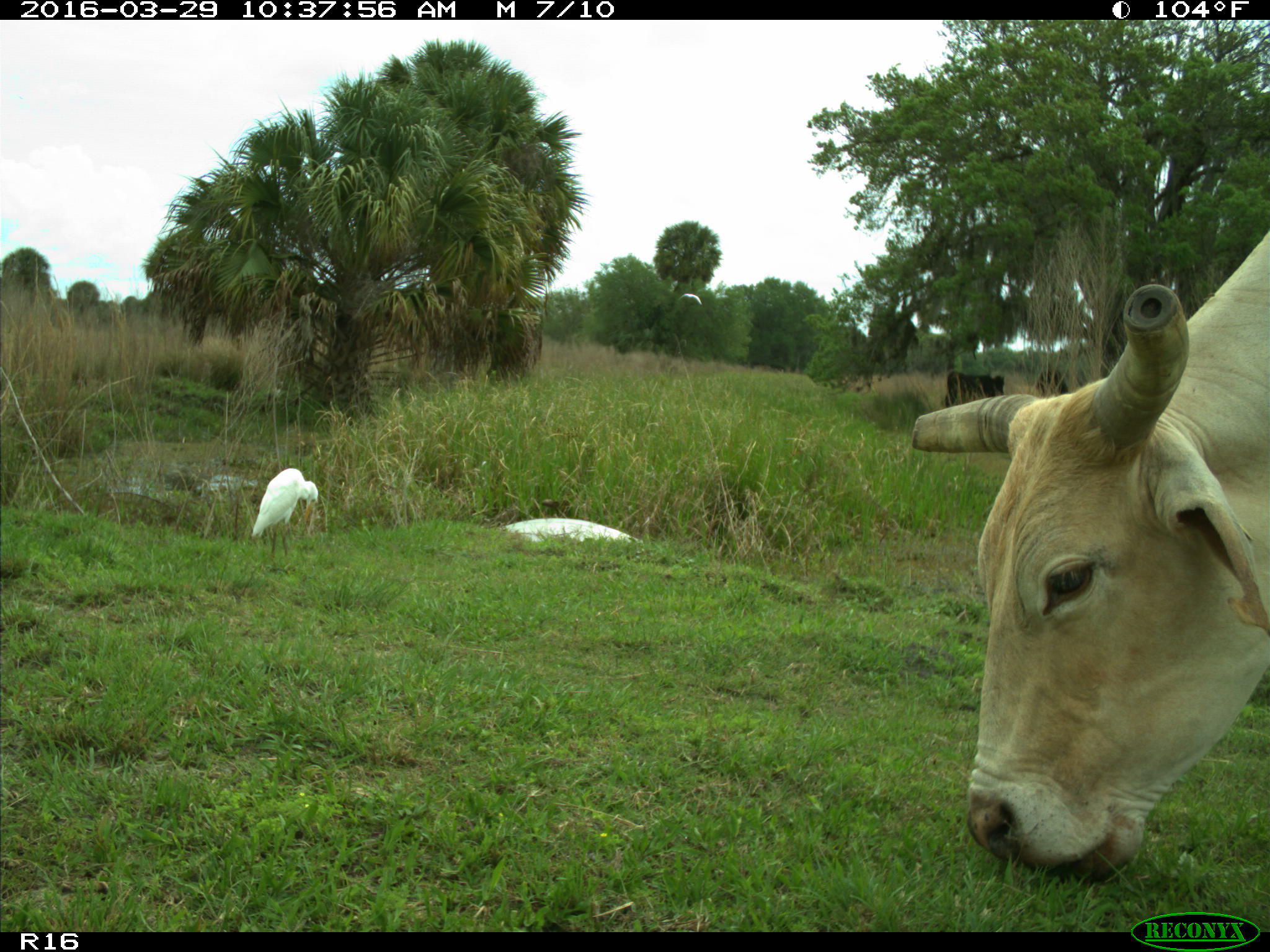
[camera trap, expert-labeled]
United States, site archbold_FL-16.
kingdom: Animalia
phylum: Chordata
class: Mammalia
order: Artiodactyla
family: Bovidae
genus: Bos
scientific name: Bos taurus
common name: domestic cow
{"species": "Bos taurus (domestic cow)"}